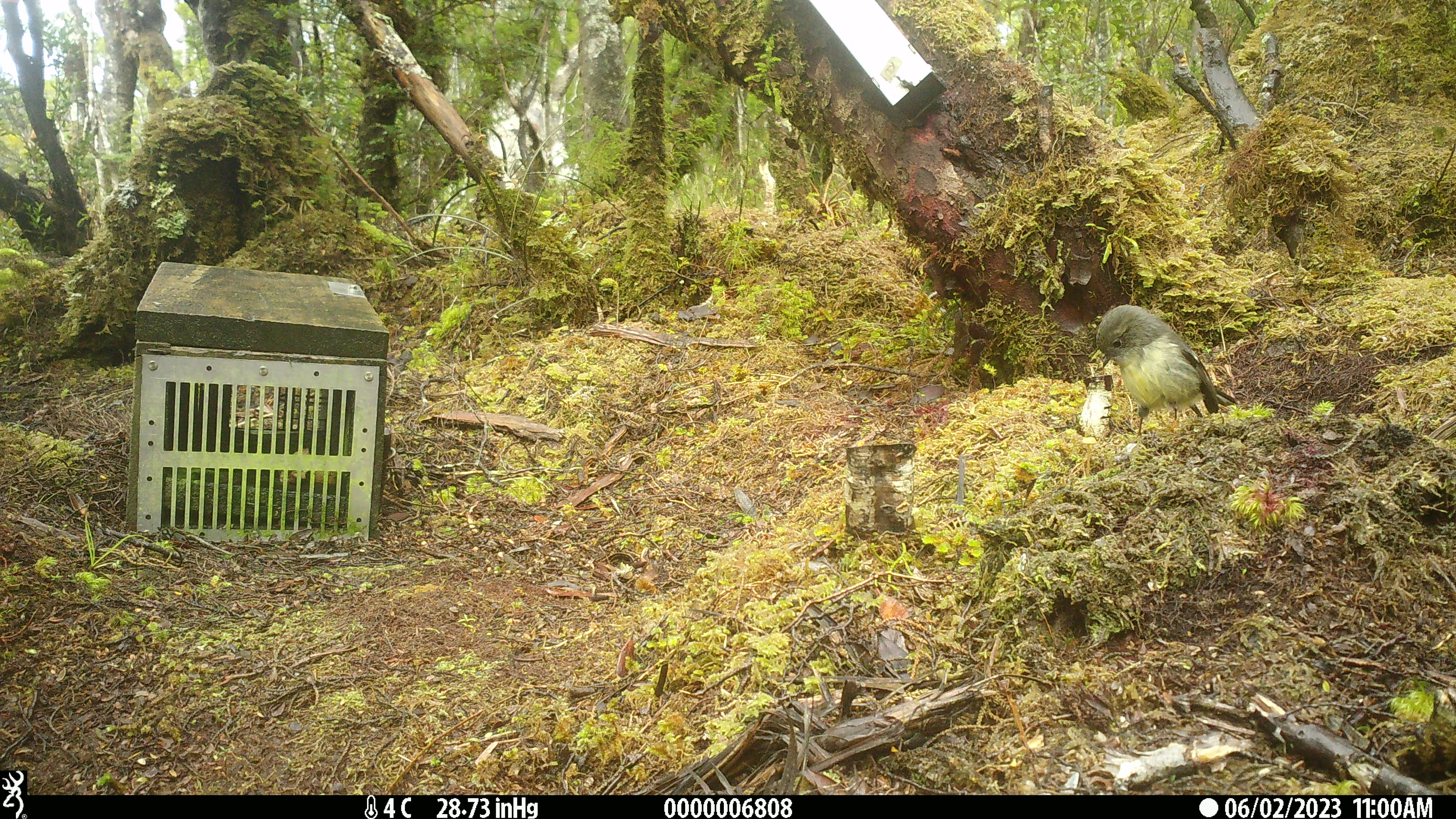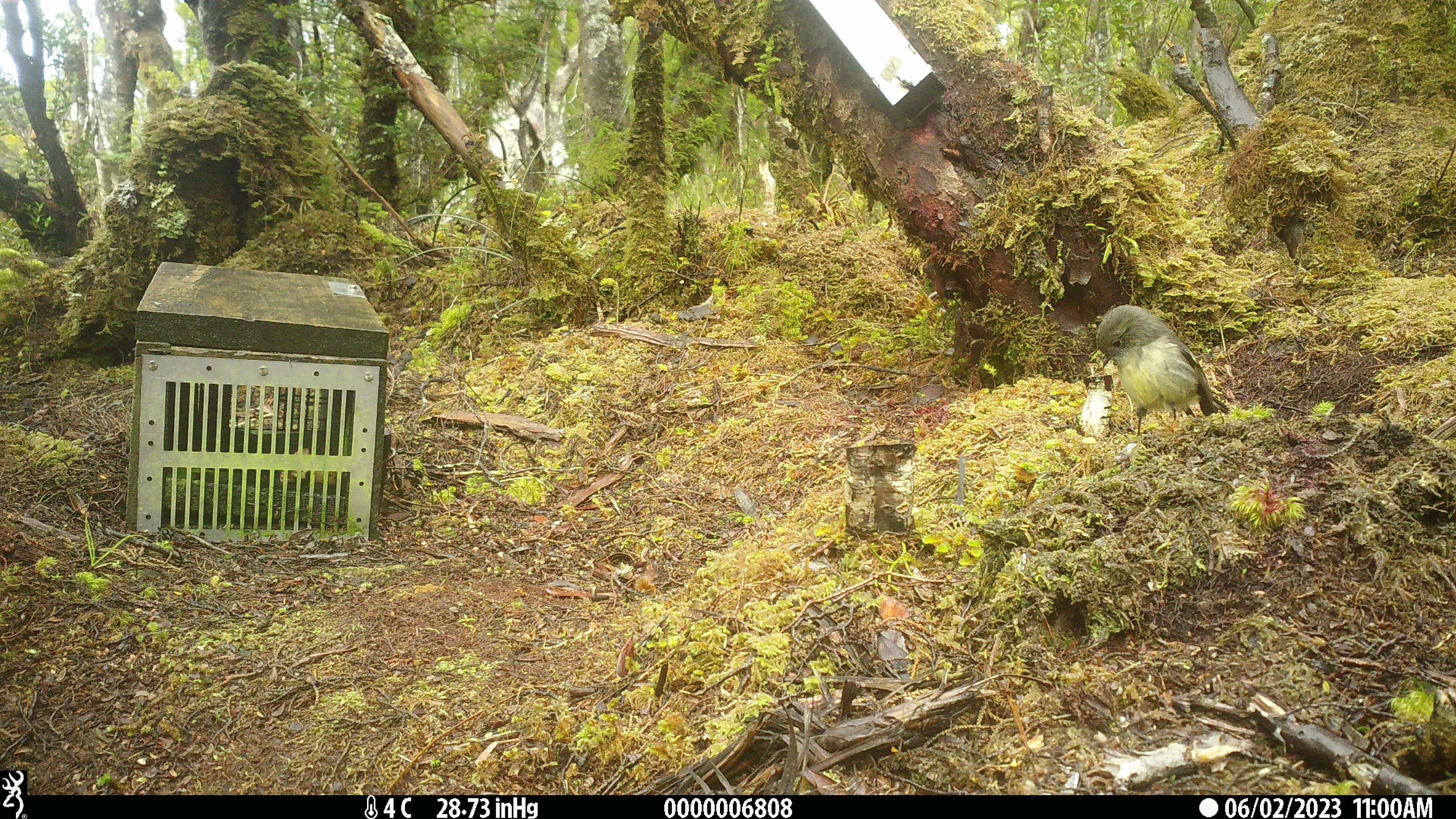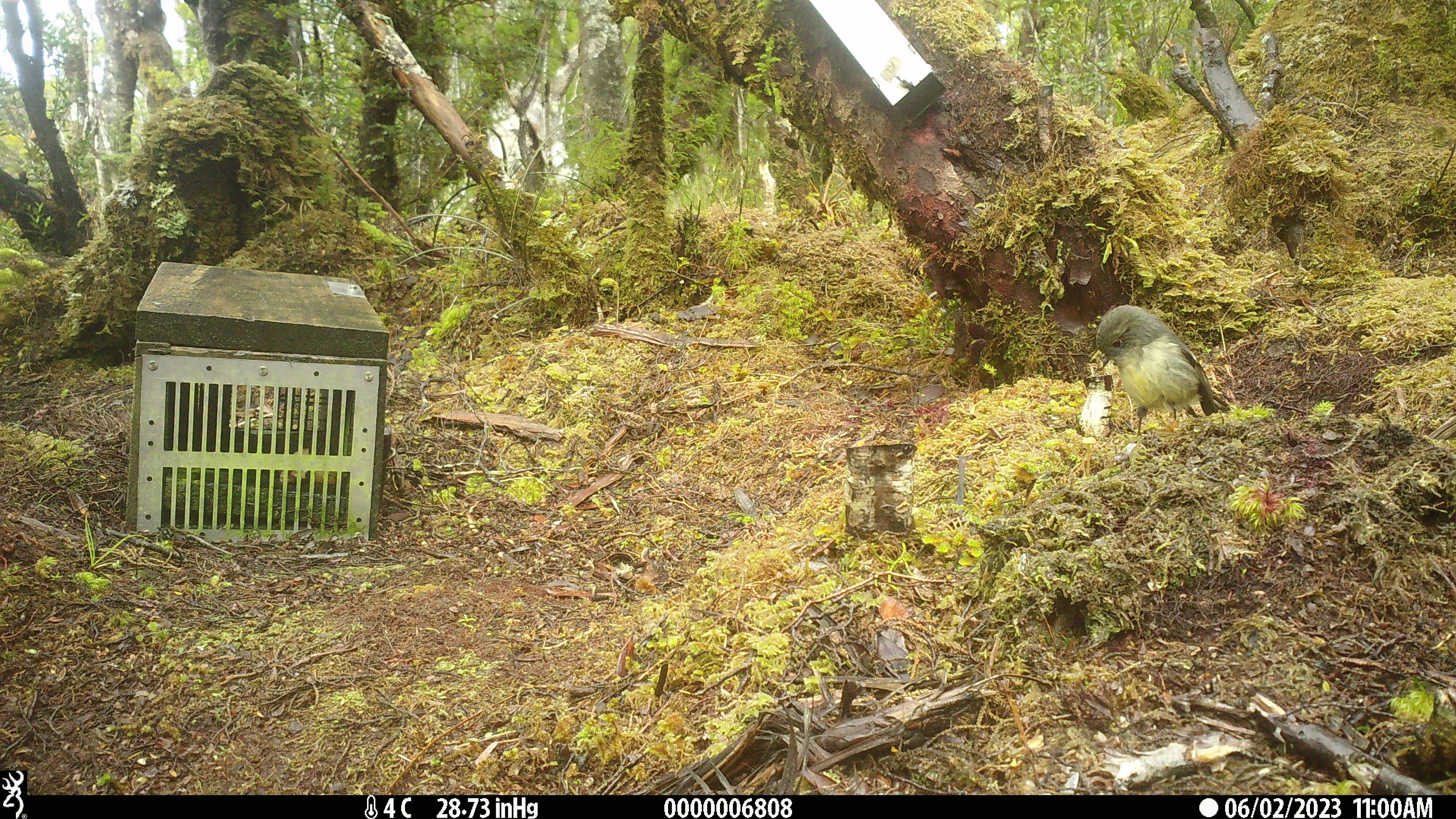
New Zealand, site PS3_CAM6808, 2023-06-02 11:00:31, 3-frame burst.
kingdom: Animalia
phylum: Chordata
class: Aves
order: Passeriformes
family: Petroicidae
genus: Petroica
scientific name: Petroica macrocephala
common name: tomtit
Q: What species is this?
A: Tomtit (Petroica macrocephala).